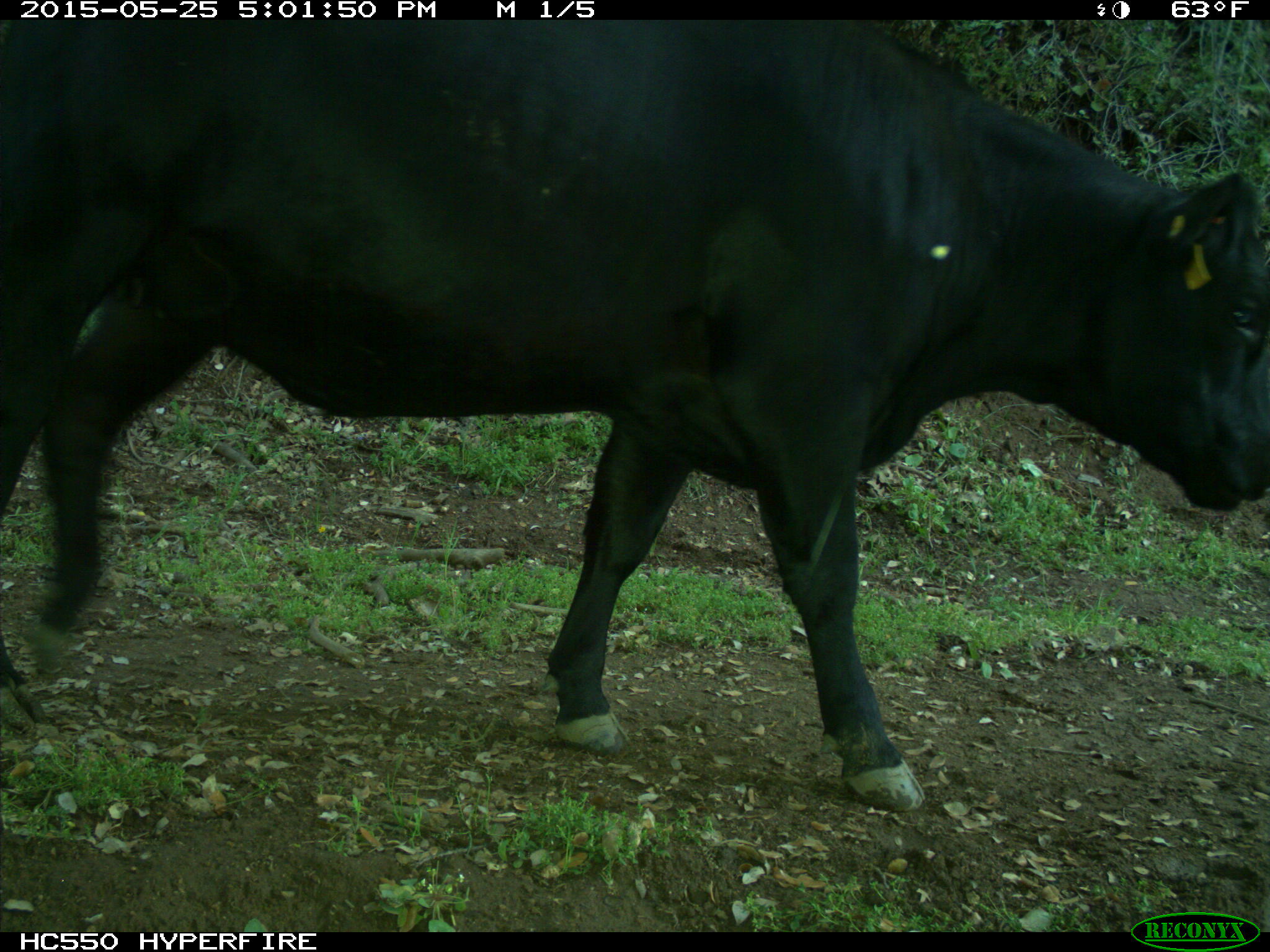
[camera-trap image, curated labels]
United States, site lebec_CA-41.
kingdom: Animalia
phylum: Chordata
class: Mammalia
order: Artiodactyla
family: Bovidae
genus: Bos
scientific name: Bos taurus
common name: domestic cow